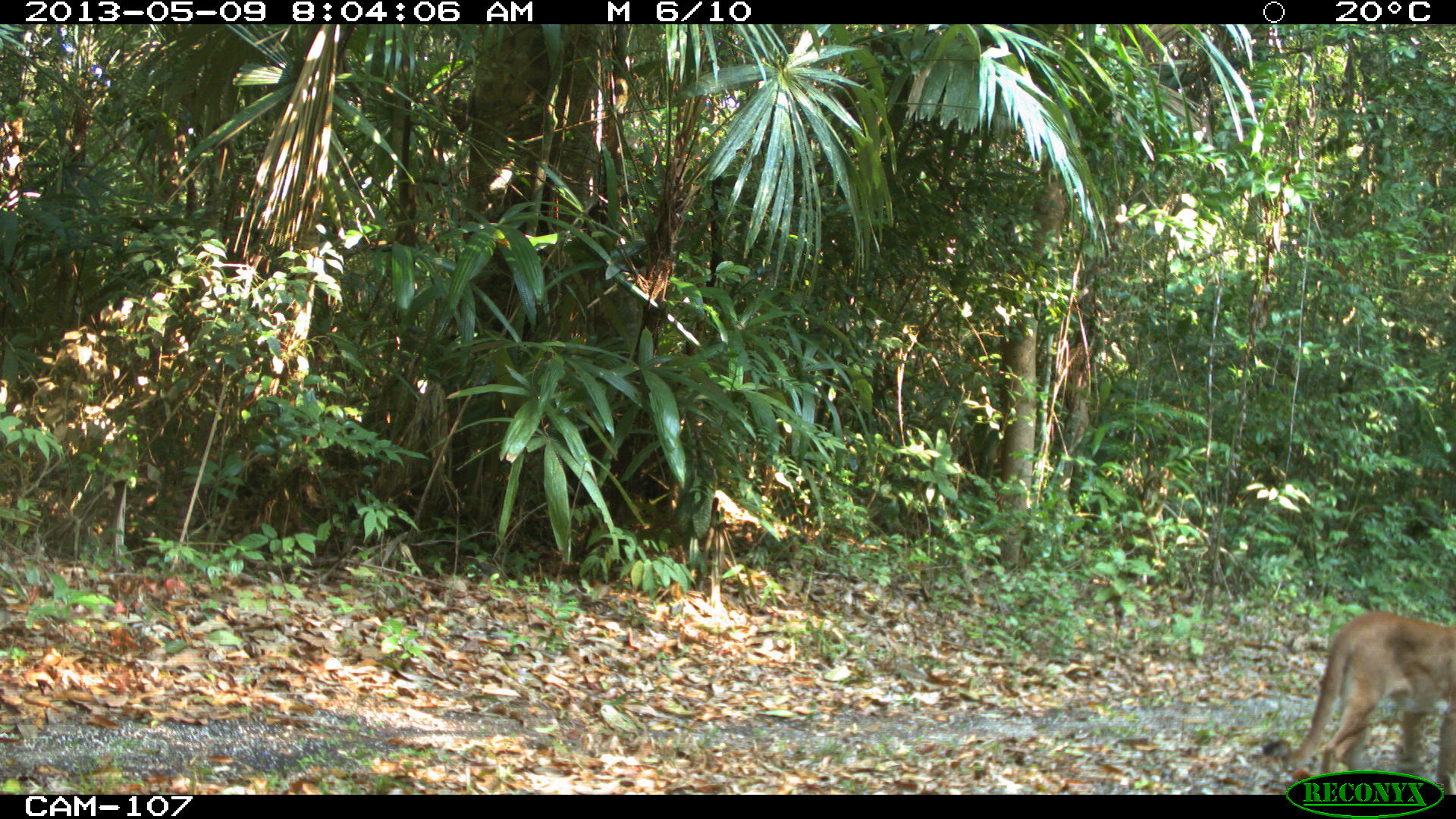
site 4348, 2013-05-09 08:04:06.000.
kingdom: Animalia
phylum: Chordata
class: Mammalia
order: Carnivora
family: Felidae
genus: Puma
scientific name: Puma concolor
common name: mountain lion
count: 1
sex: male